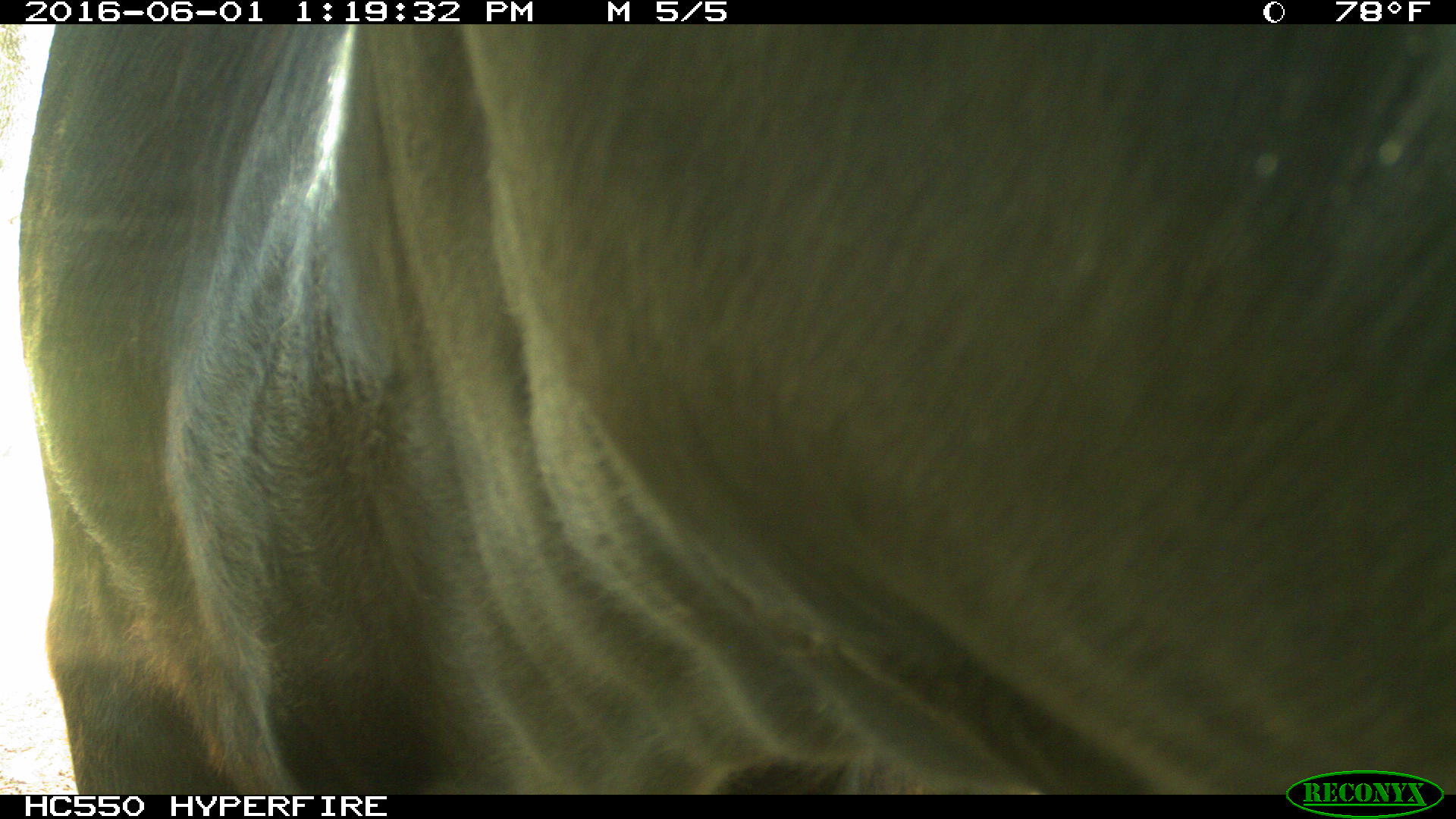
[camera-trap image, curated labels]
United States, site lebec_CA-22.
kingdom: Animalia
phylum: Chordata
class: Mammalia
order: Artiodactyla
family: Bovidae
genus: Bos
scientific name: Bos taurus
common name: domestic cow